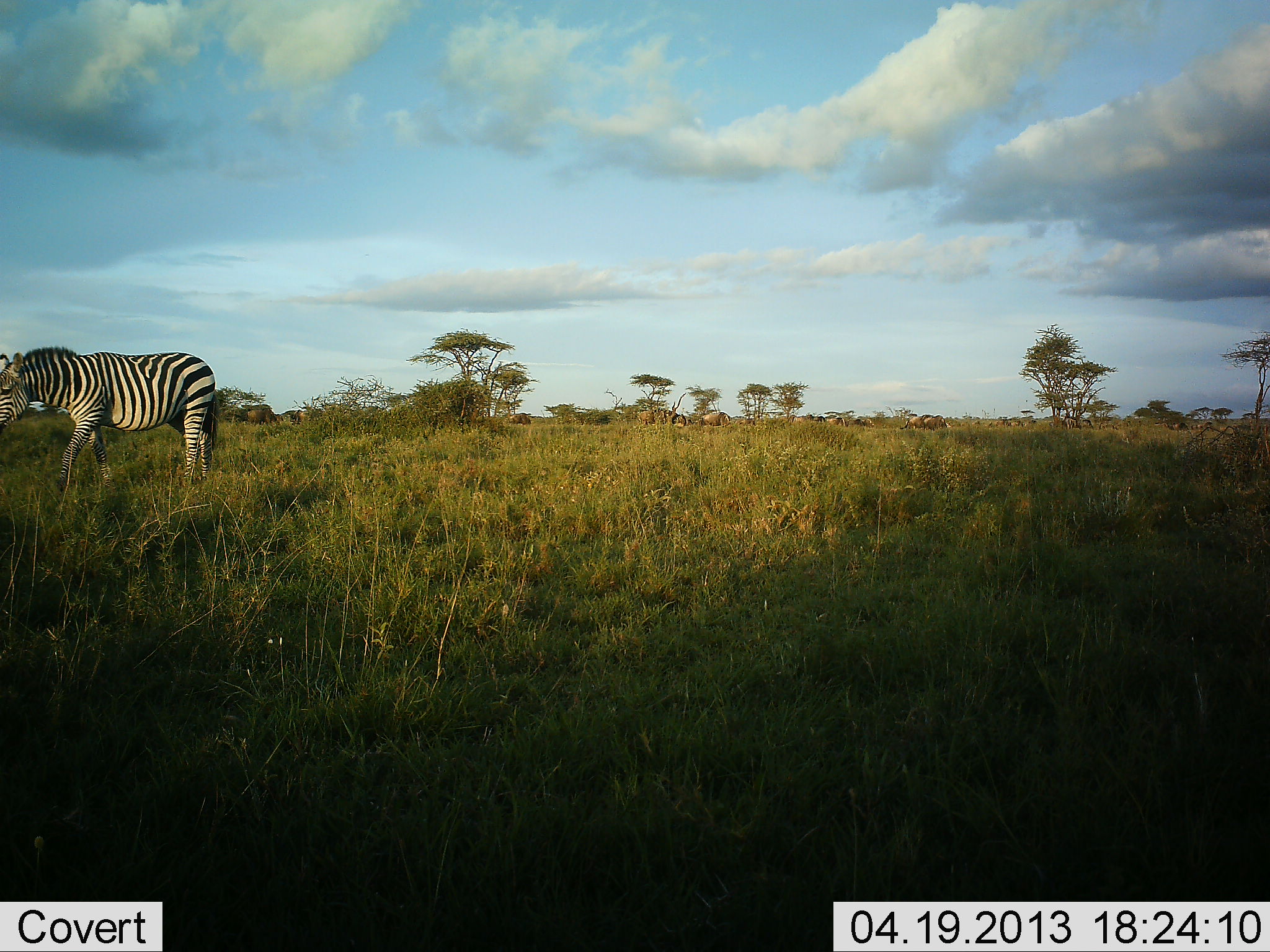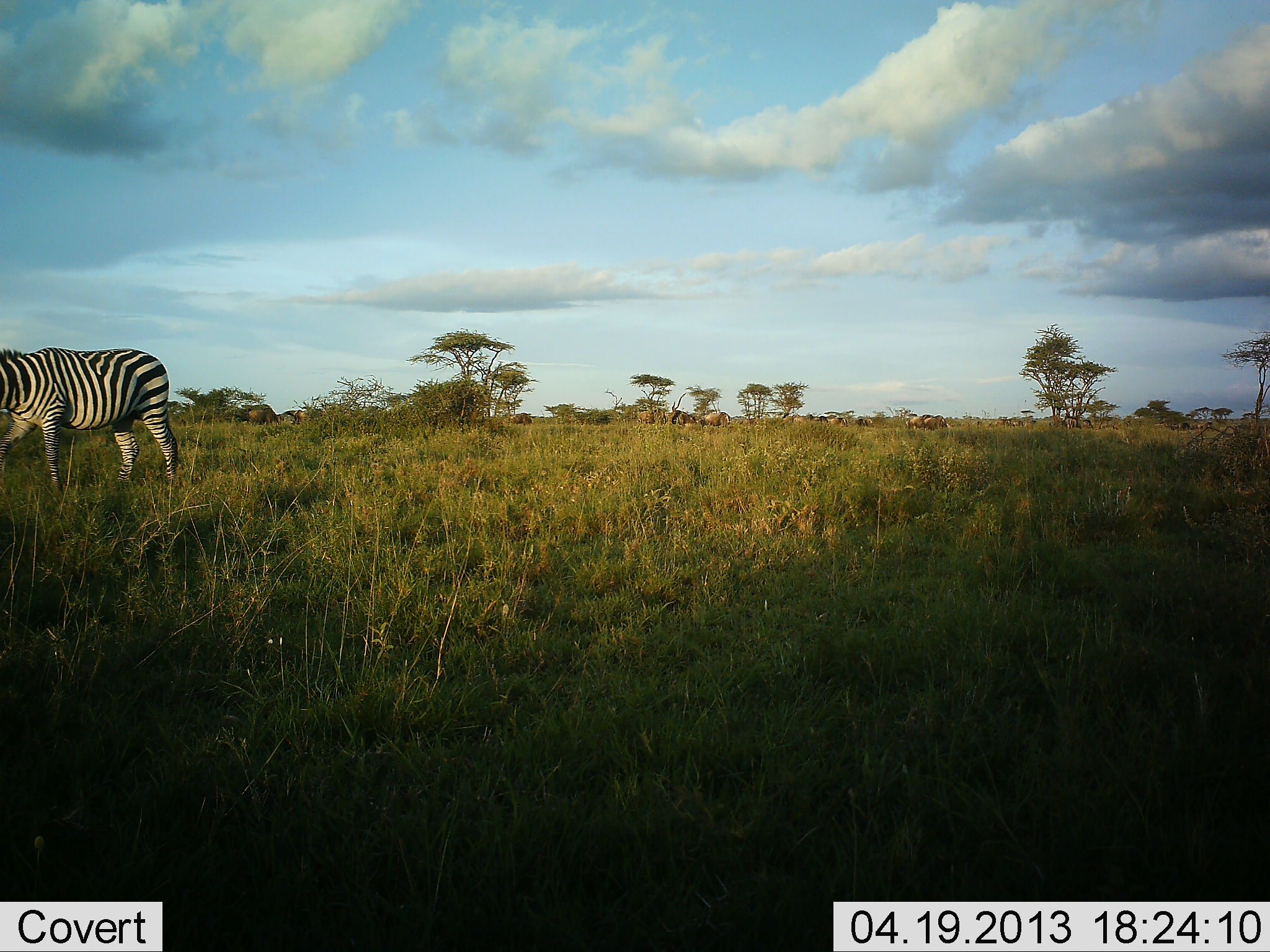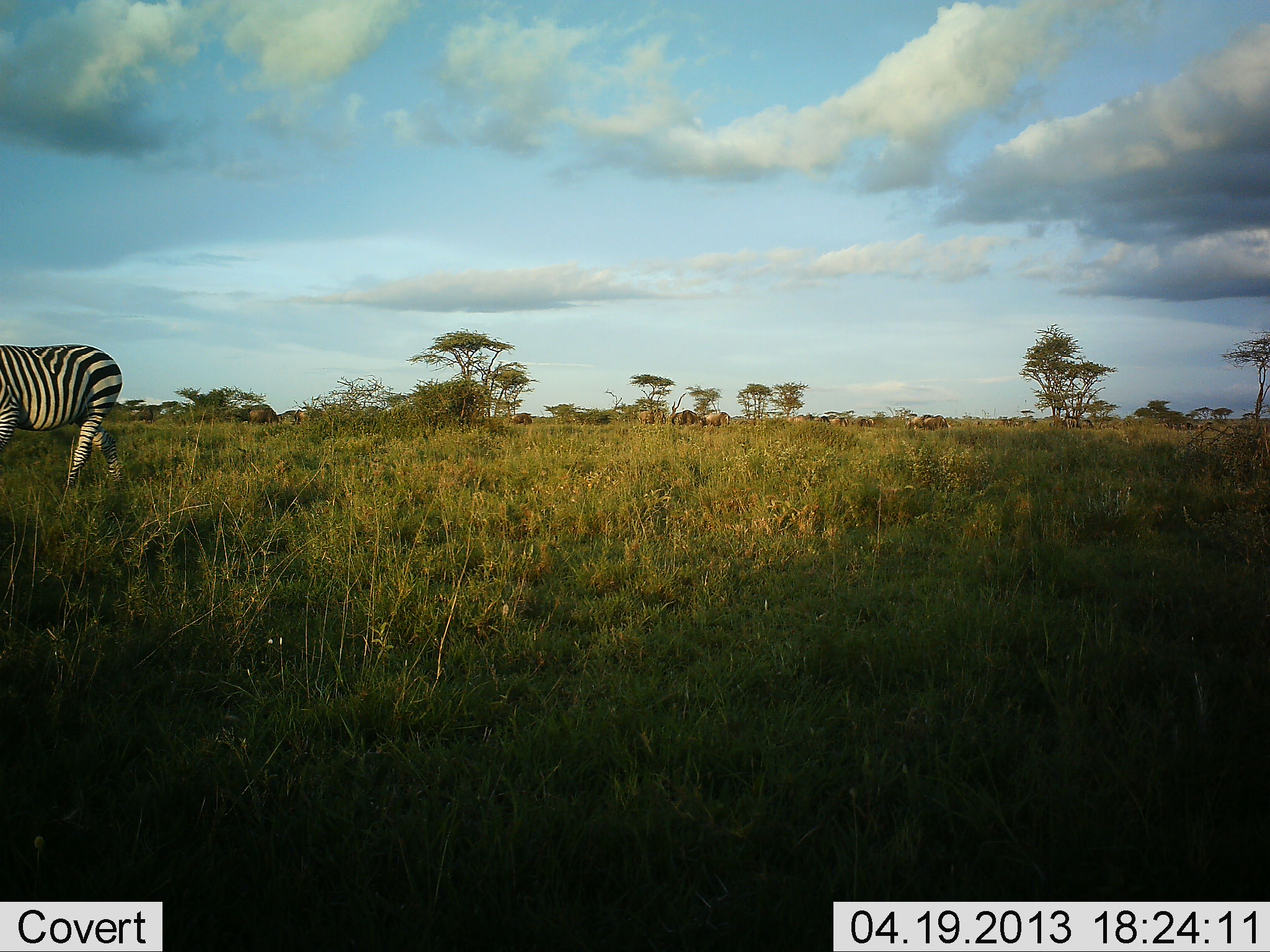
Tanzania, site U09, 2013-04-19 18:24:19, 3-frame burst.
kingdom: Animalia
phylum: Chordata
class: Mammalia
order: Perissodactyla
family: Equidae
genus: Equus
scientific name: Equus quagga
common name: plains zebra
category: zebra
Zebra (plains zebra) (Equus quagga), count 1. Behavior (volunteer vote fractions): standing 13%, resting 0%, moving 90%, interacting 0%. Young present (vote fraction): 0%. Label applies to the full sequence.